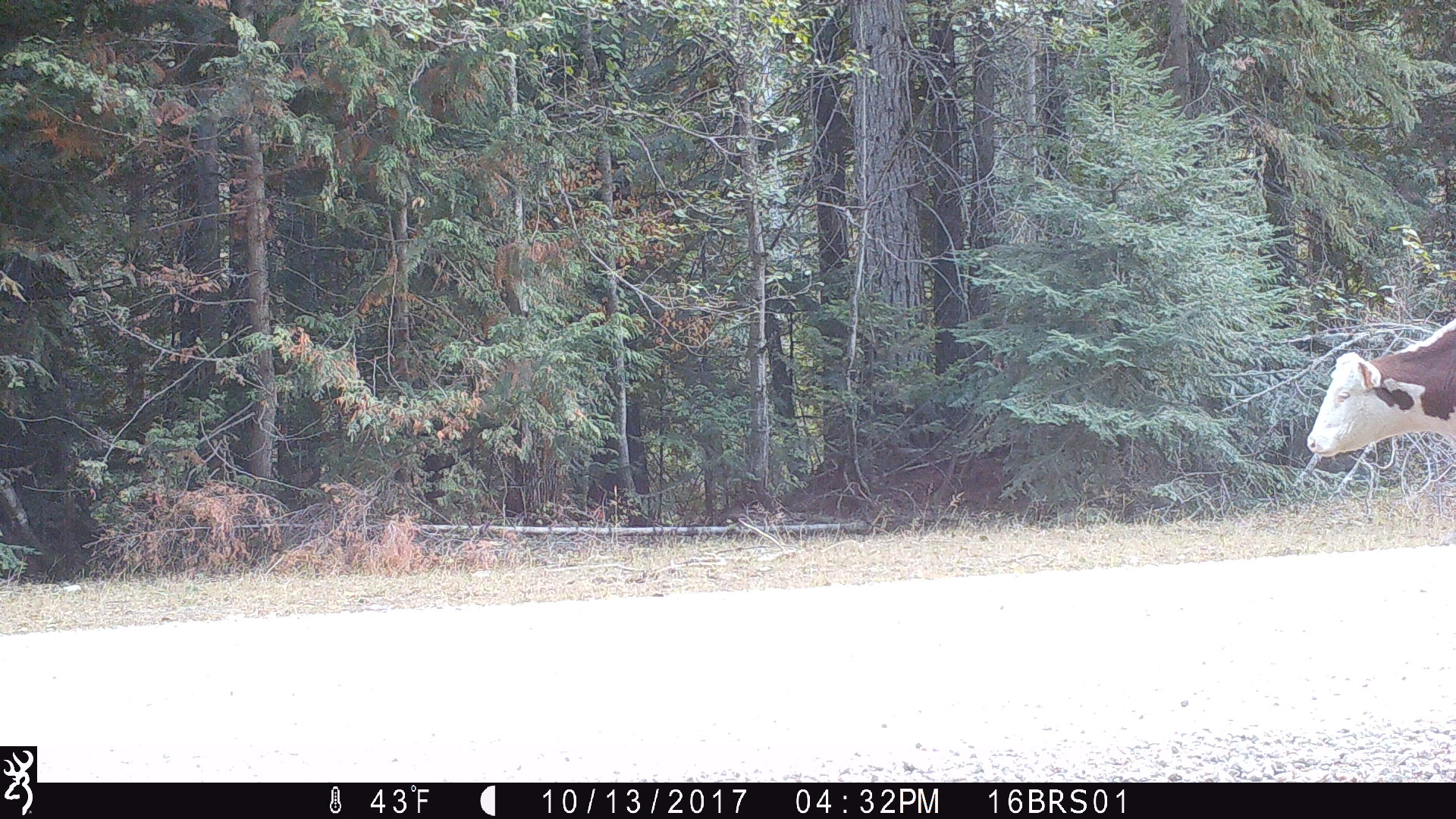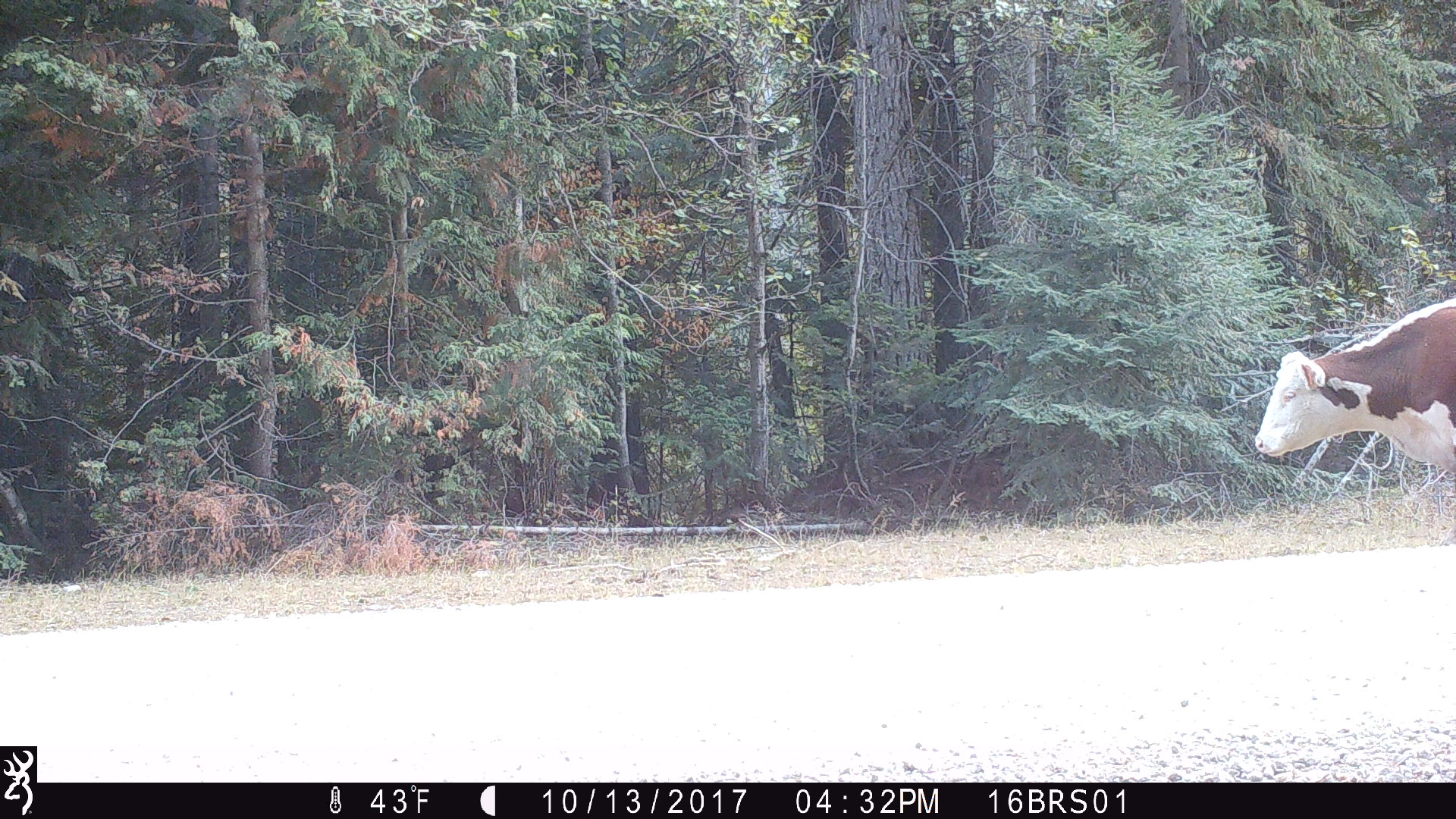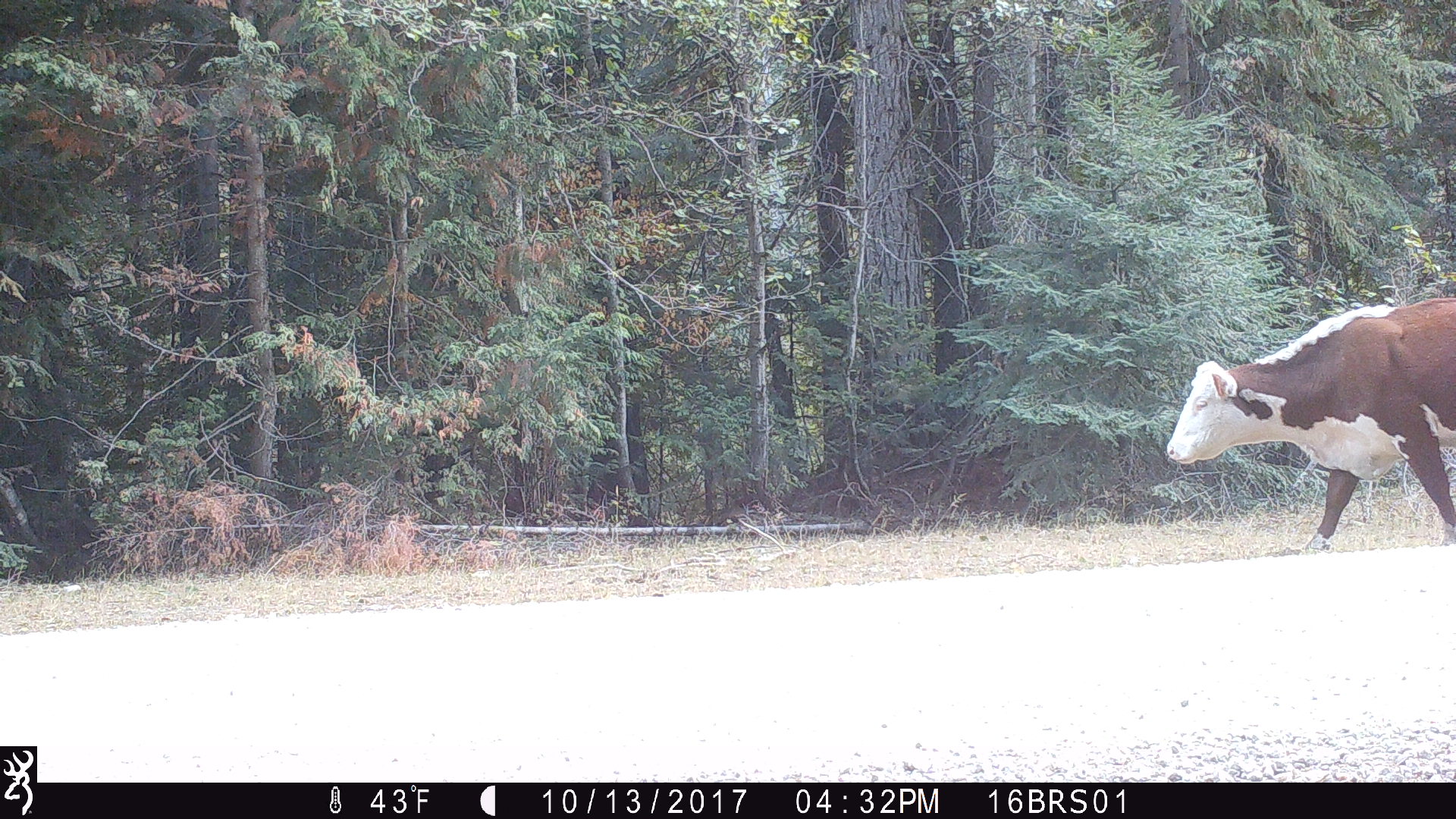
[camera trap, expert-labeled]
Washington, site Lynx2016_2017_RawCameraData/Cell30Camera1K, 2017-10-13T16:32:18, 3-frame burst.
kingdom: Animalia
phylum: Chordata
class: Mammalia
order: Artiodactyla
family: Bovidae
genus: Bos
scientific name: Bos taurus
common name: domestic cattle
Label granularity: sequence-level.